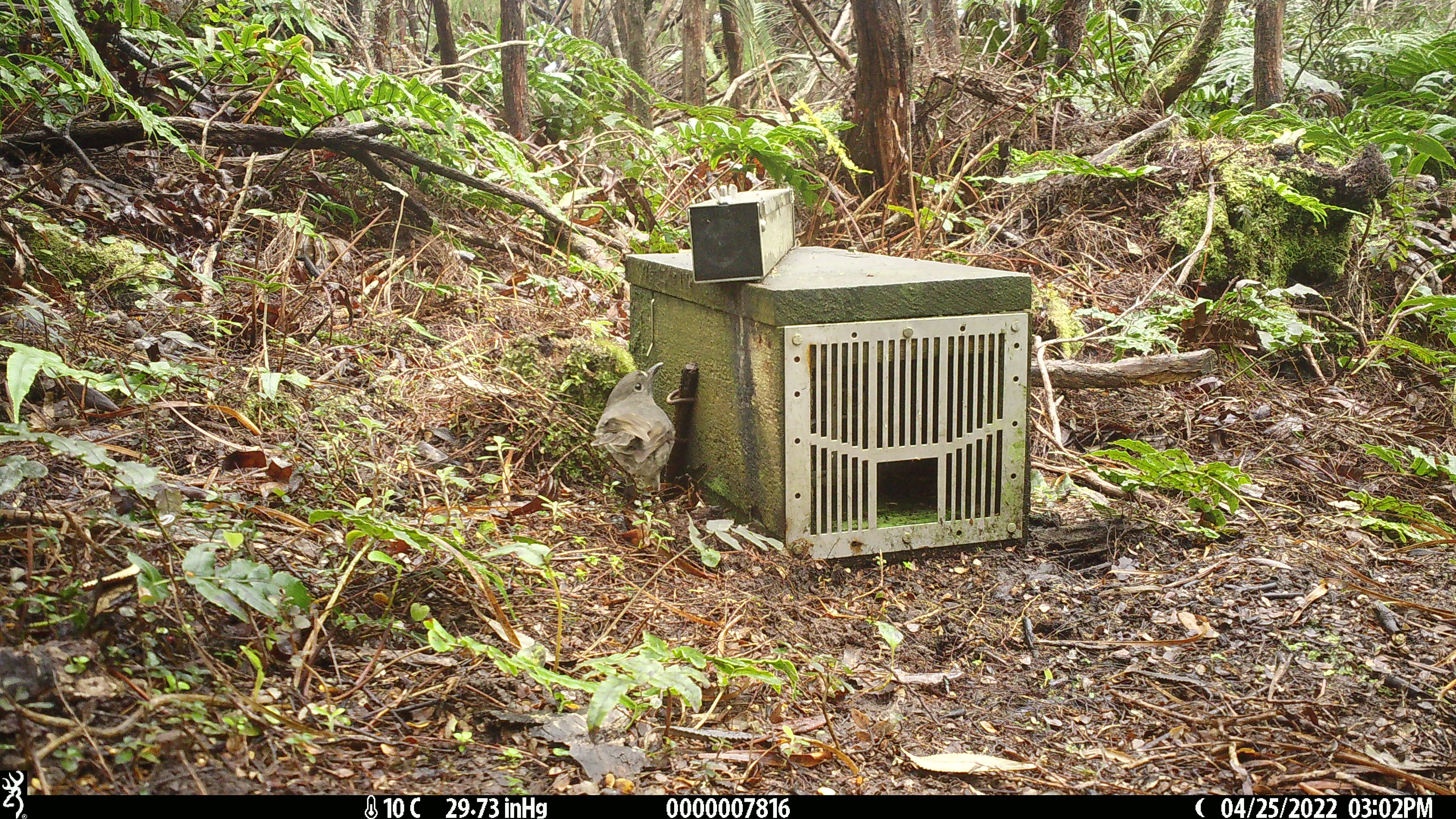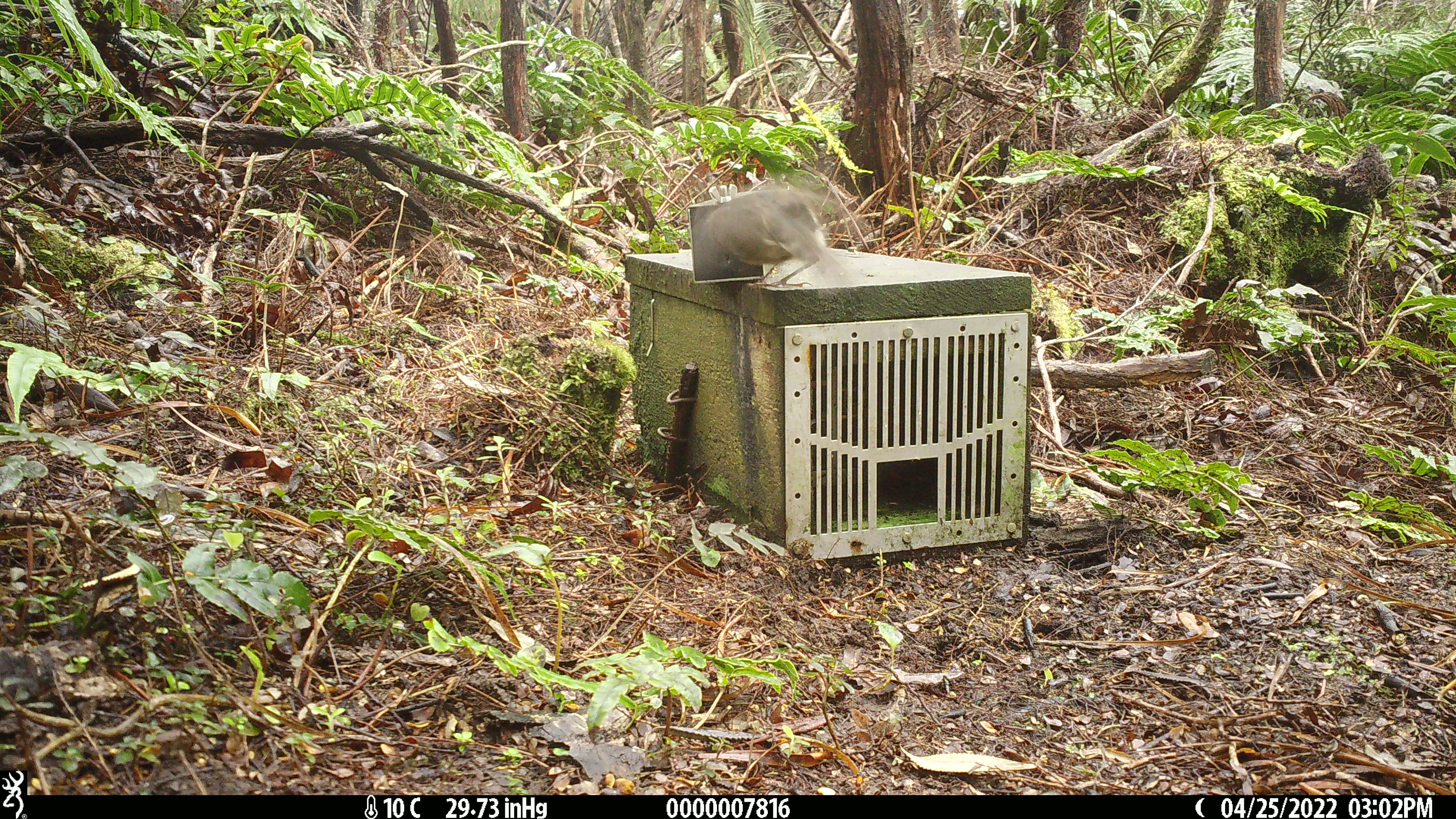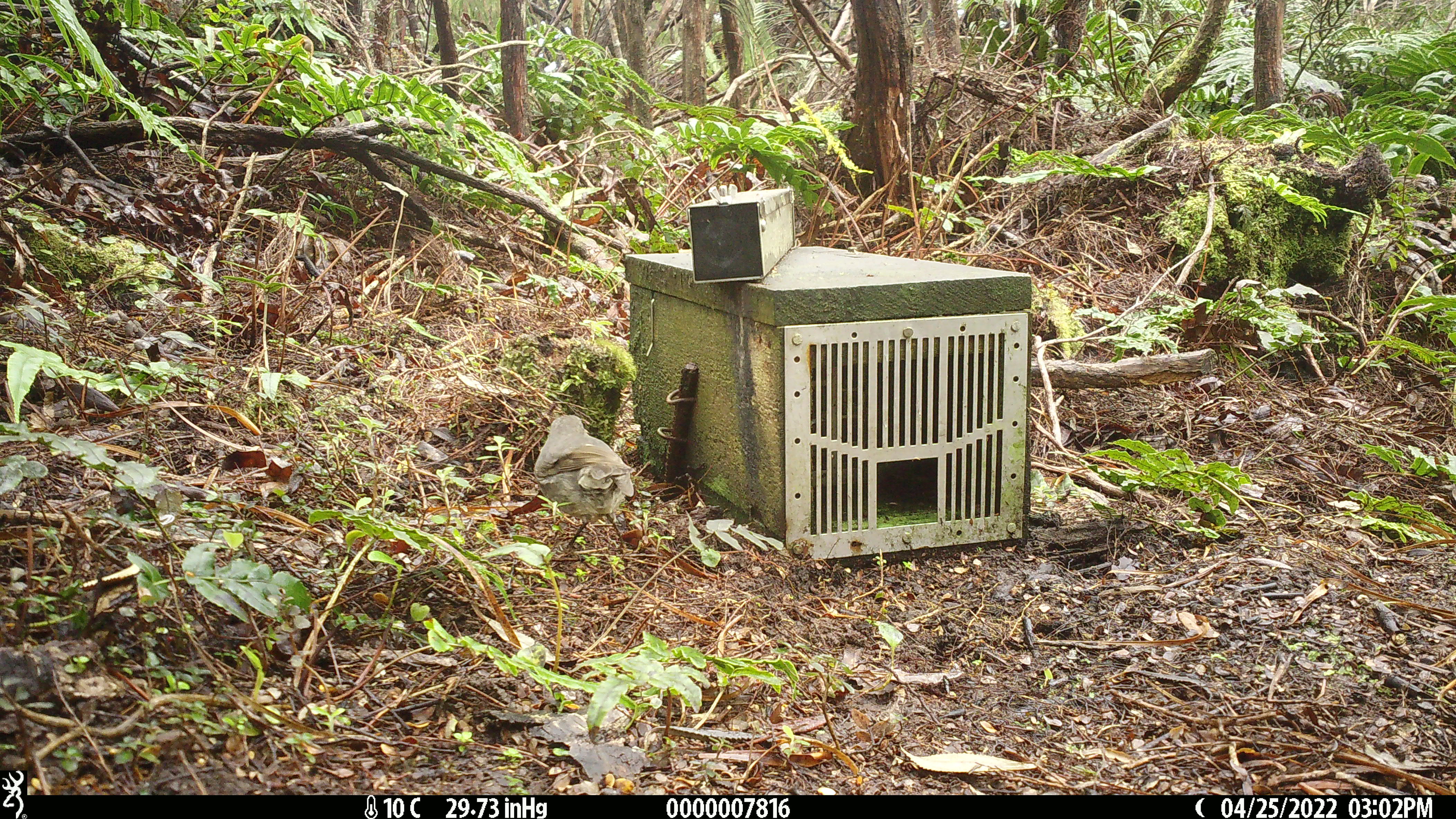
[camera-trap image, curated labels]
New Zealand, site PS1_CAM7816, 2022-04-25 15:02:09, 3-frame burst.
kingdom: Animalia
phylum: Chordata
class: Aves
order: Passeriformes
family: Petroicidae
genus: Petroica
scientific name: Petroica australis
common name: new zealand robin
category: robin